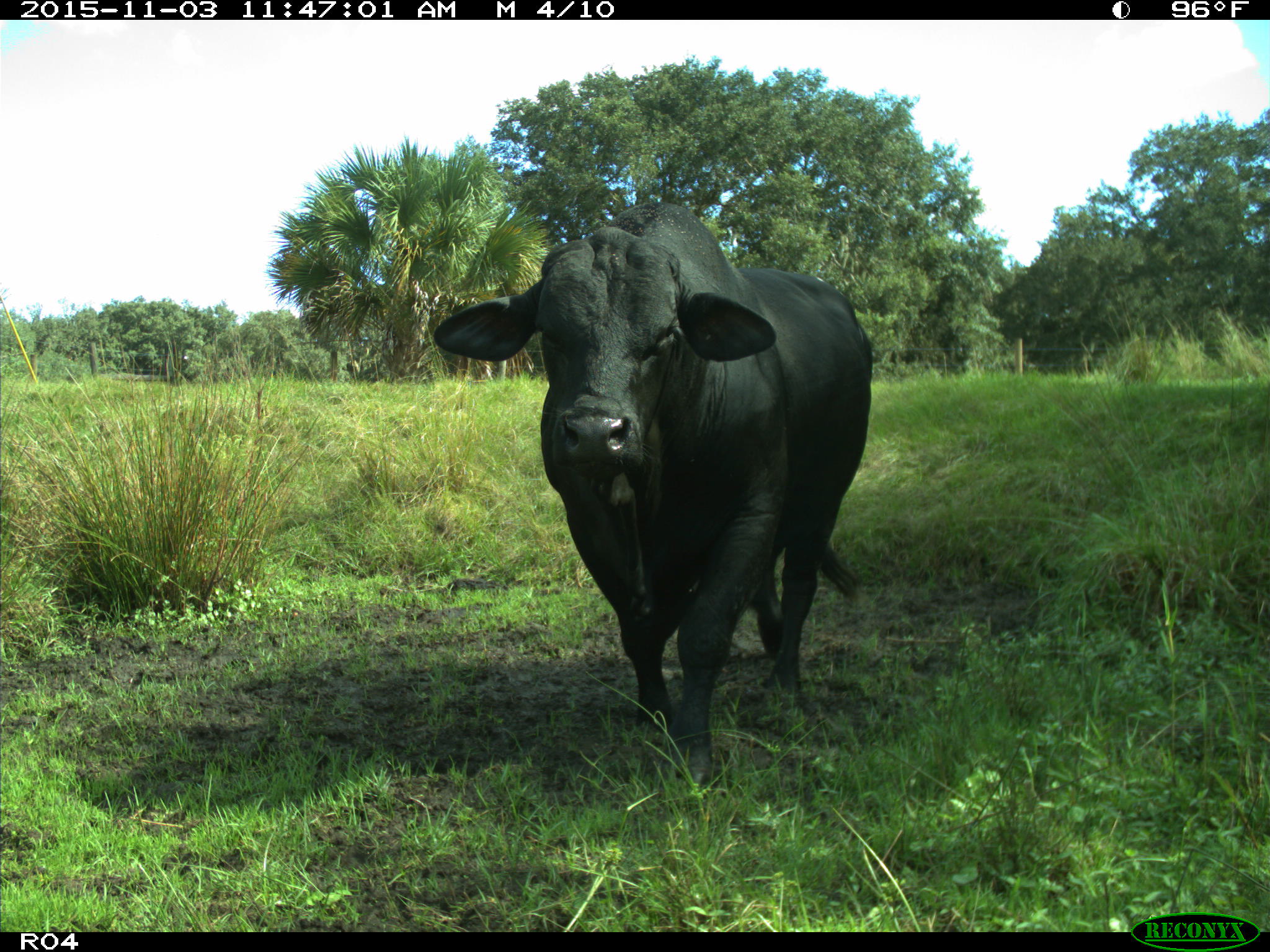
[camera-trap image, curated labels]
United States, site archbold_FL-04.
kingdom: Animalia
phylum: Chordata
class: Mammalia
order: Artiodactyla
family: Bovidae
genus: Bos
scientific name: Bos taurus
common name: domestic cow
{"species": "Bos taurus (domestic cow)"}